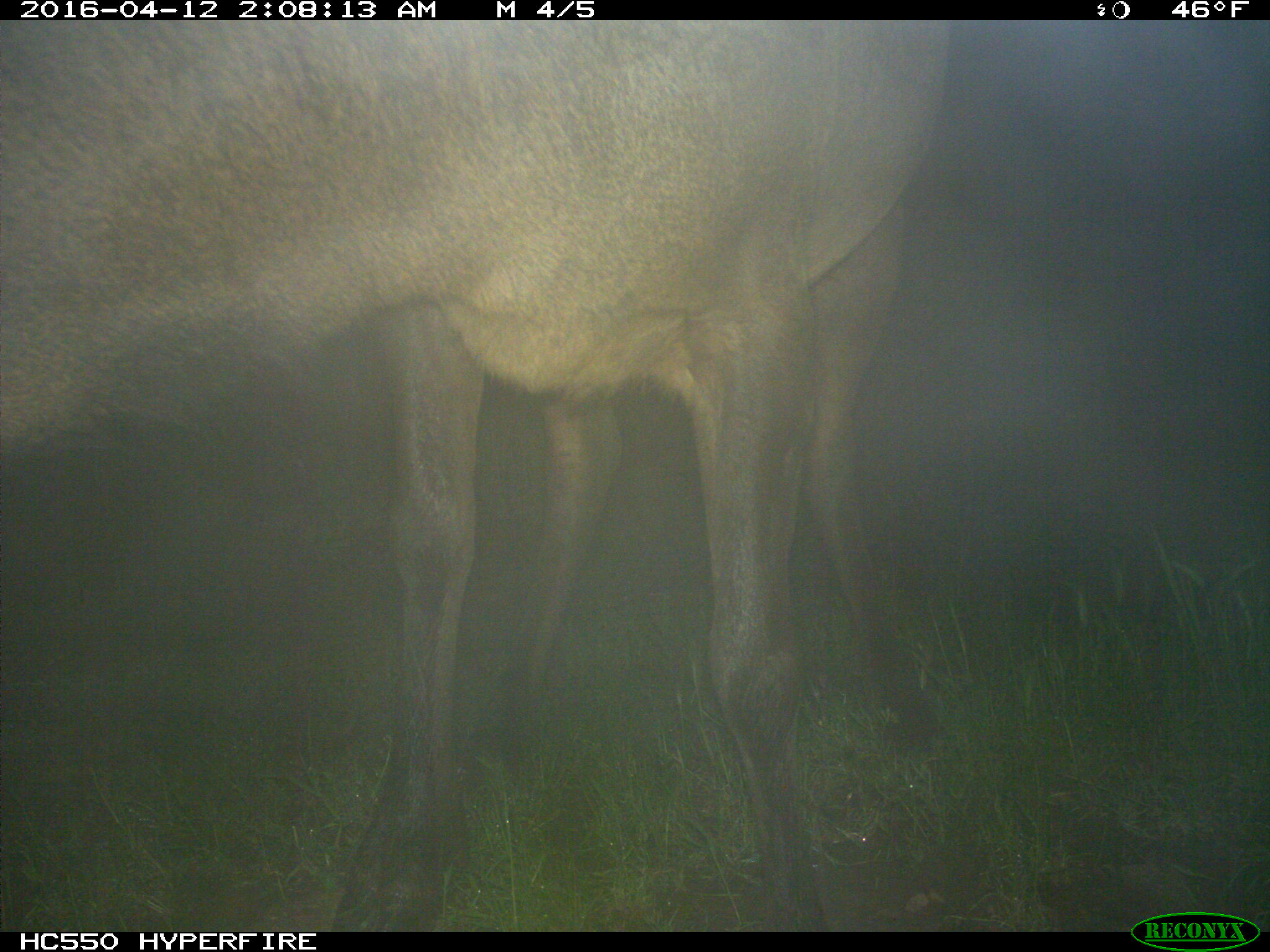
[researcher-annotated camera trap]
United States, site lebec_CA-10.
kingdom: Animalia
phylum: Chordata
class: Mammalia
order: Artiodactyla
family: Cervidae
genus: Cervus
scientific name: Cervus canadensis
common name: elk